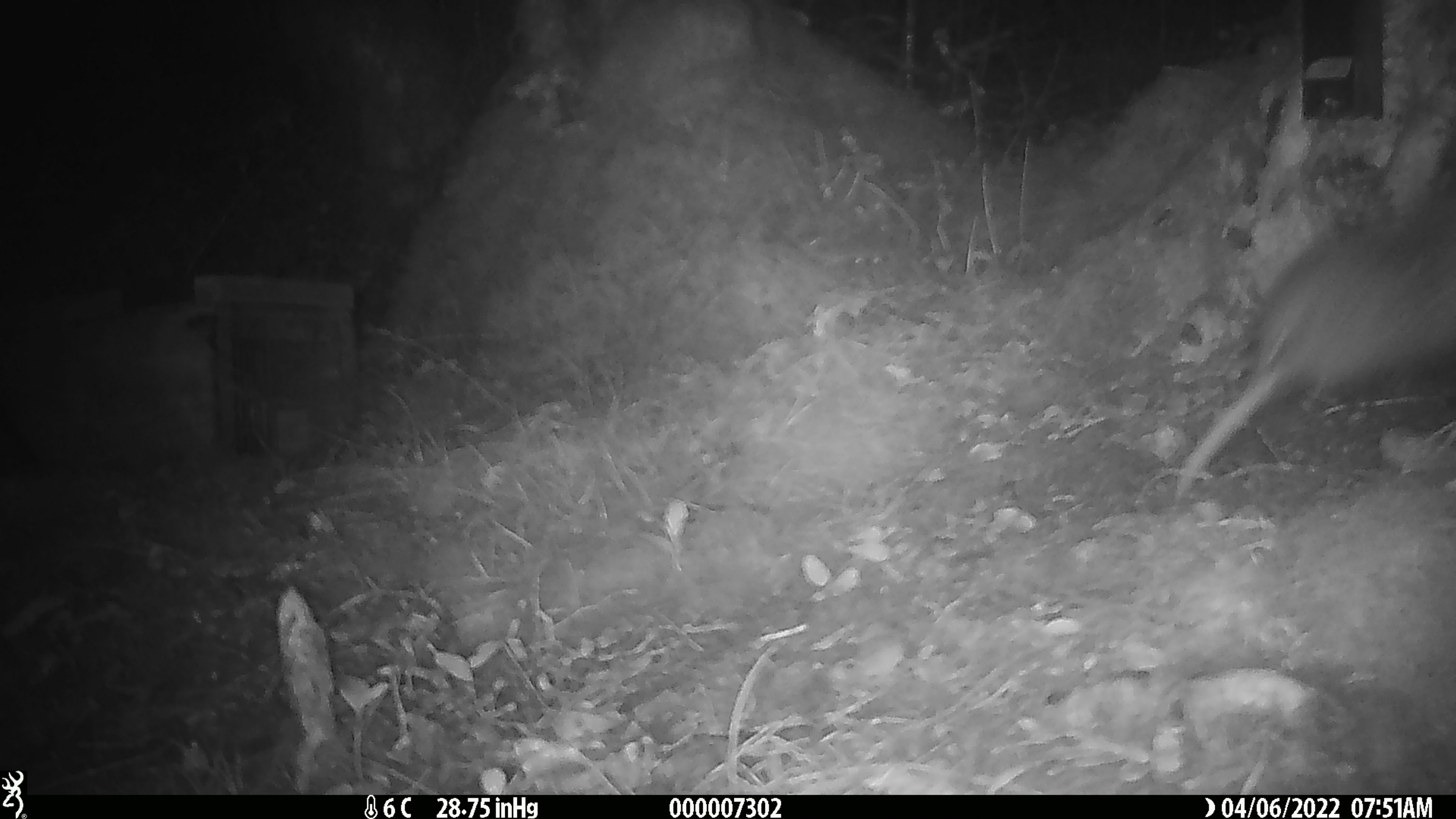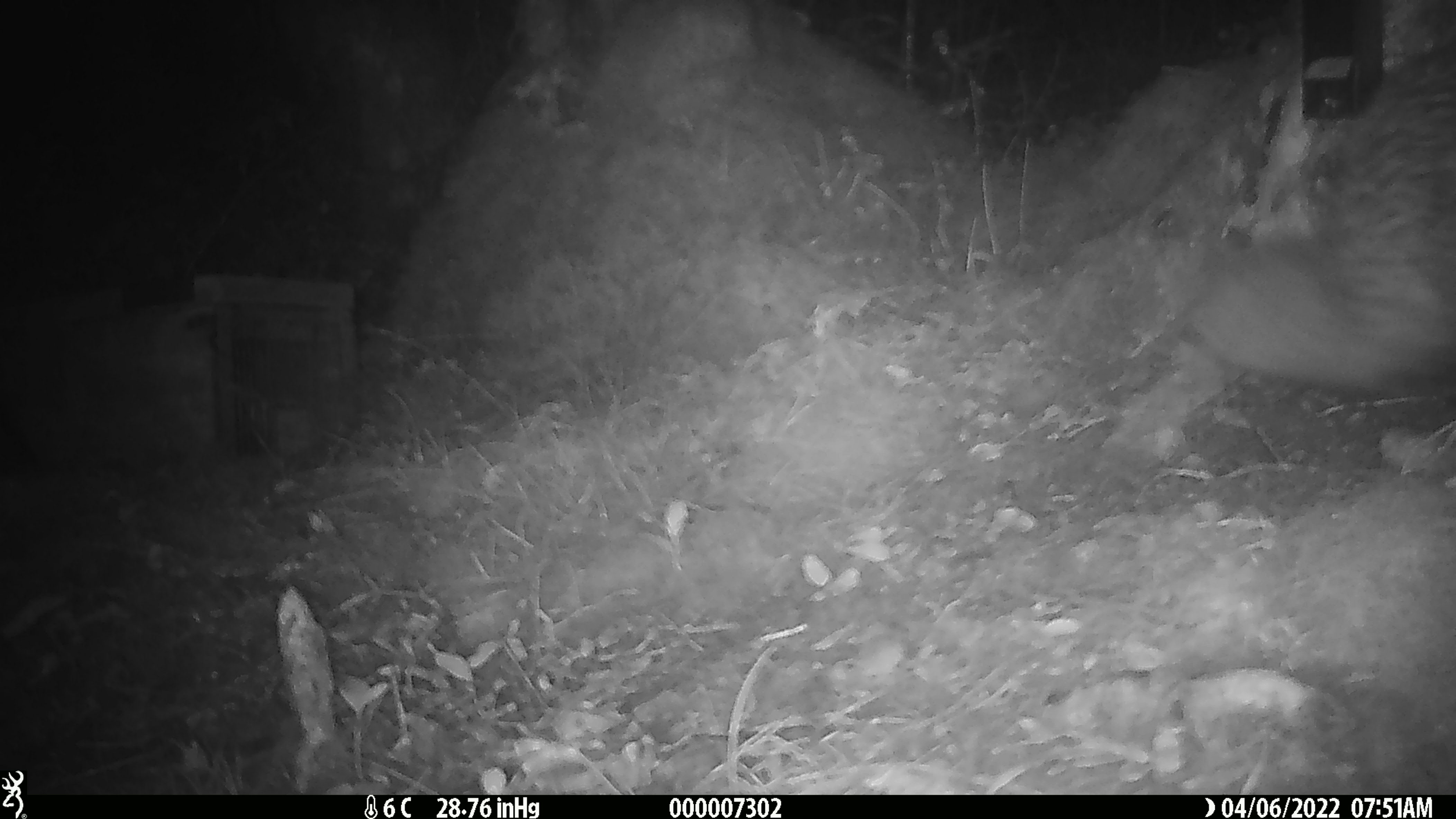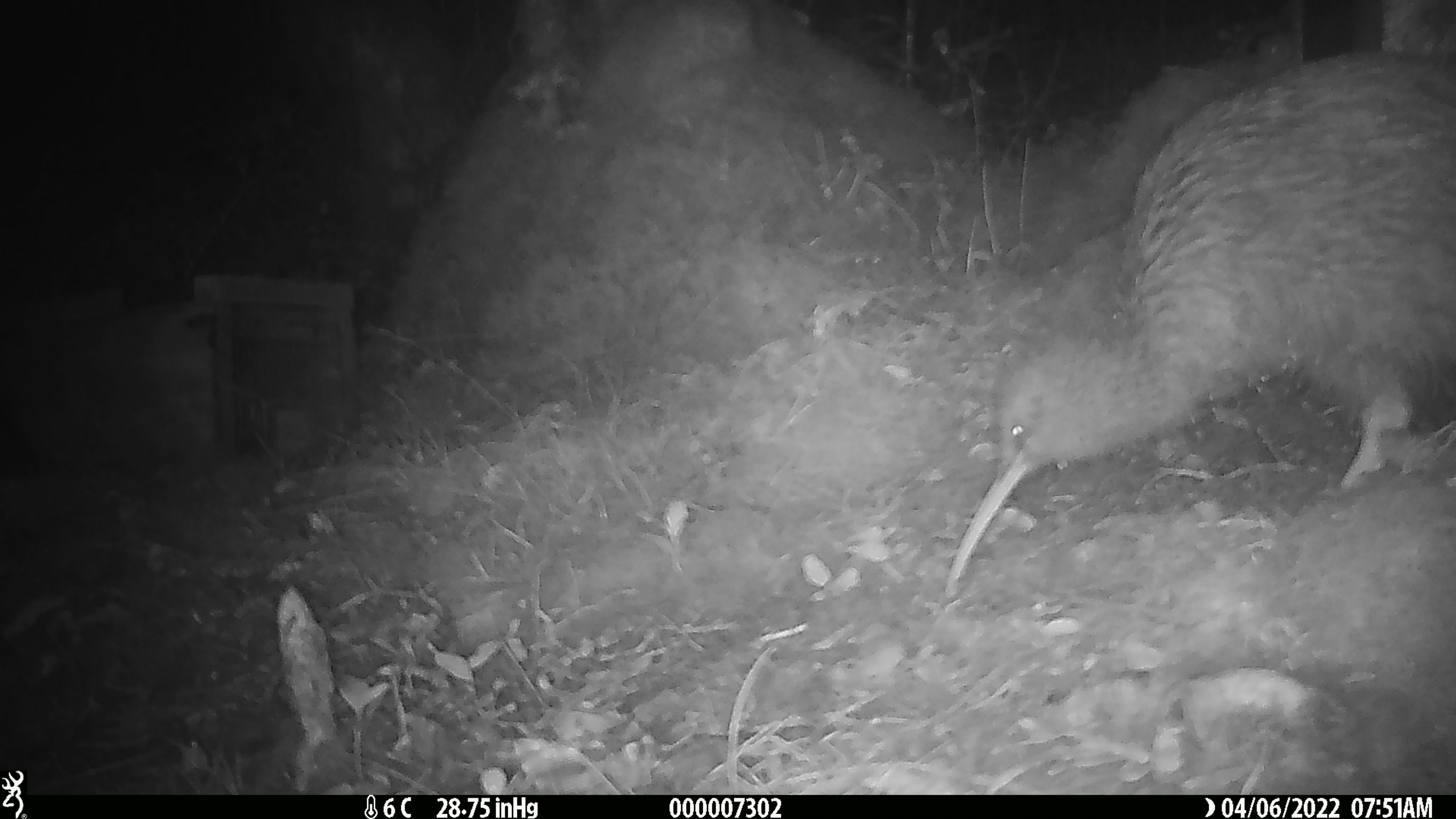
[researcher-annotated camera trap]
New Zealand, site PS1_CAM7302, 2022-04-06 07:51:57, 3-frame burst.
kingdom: Animalia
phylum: Chordata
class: Aves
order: Apterygiformes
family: Apterygidae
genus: Apteryx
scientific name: Apteryx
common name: kiwi